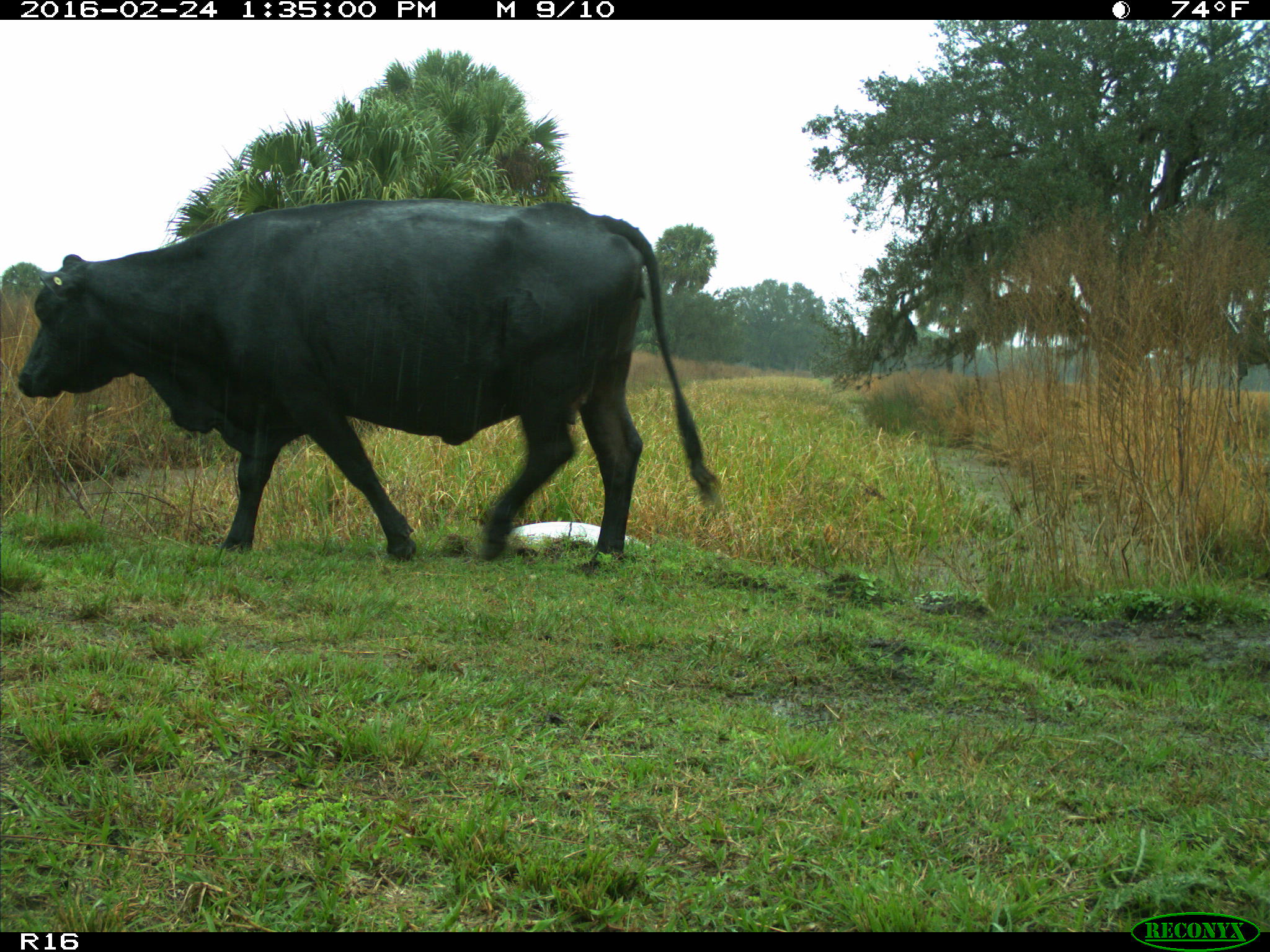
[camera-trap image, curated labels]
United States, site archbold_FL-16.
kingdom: Animalia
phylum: Chordata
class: Mammalia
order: Artiodactyla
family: Bovidae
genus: Bos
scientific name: Bos taurus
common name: domestic cow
Bos taurus (domestic cow).